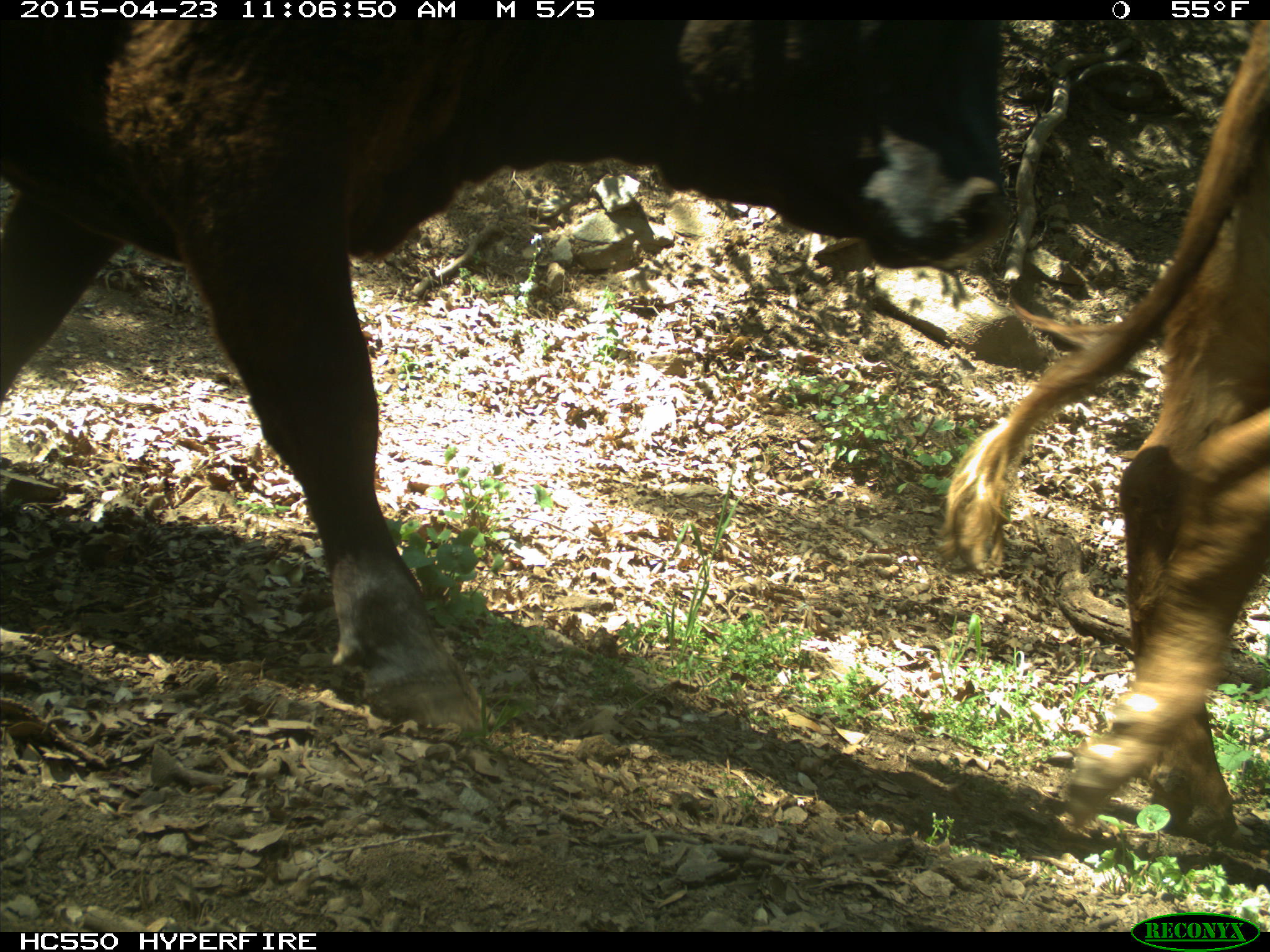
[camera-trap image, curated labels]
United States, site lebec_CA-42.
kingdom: Animalia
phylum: Chordata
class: Mammalia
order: Artiodactyla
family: Bovidae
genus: Bos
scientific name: Bos taurus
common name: domestic cow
Bos taurus (domestic cow).